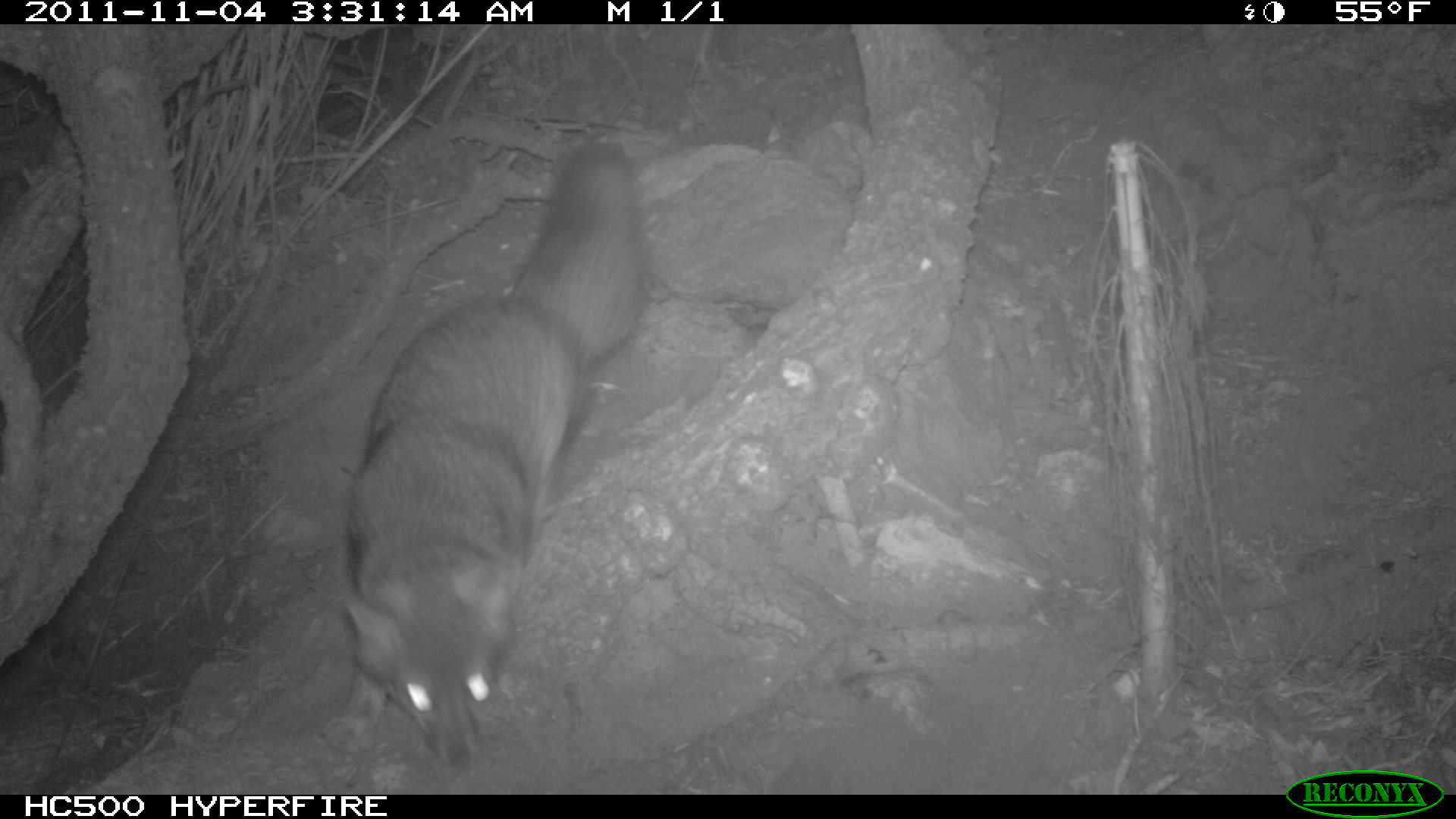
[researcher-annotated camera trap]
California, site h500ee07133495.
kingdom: Animalia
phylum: Chordata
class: Mammalia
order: Carnivora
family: Canidae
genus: Urocyon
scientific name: Urocyon littoralis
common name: island fox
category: fox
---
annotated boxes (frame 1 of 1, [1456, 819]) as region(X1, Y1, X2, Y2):
fox: region(323, 145, 647, 771)